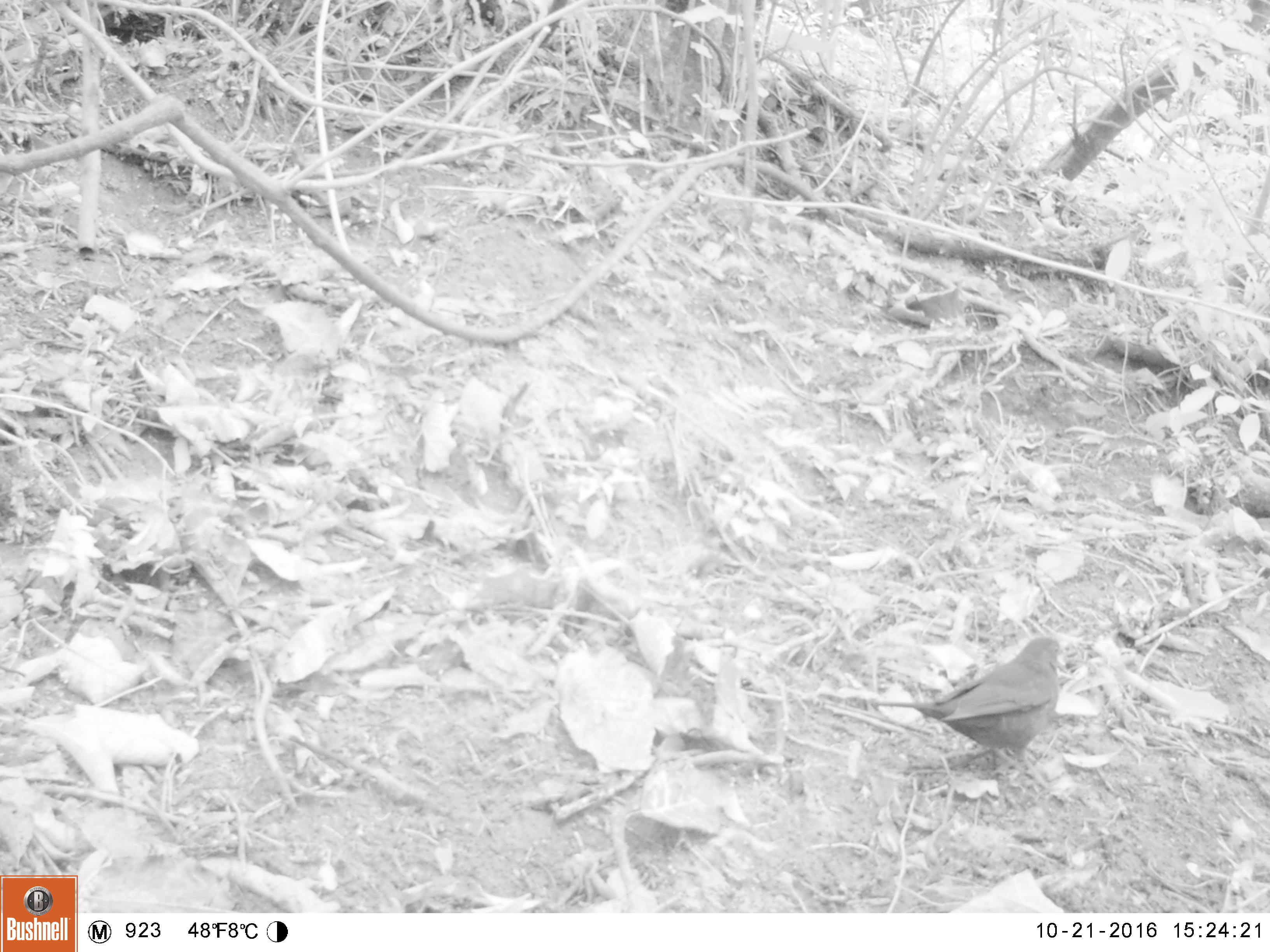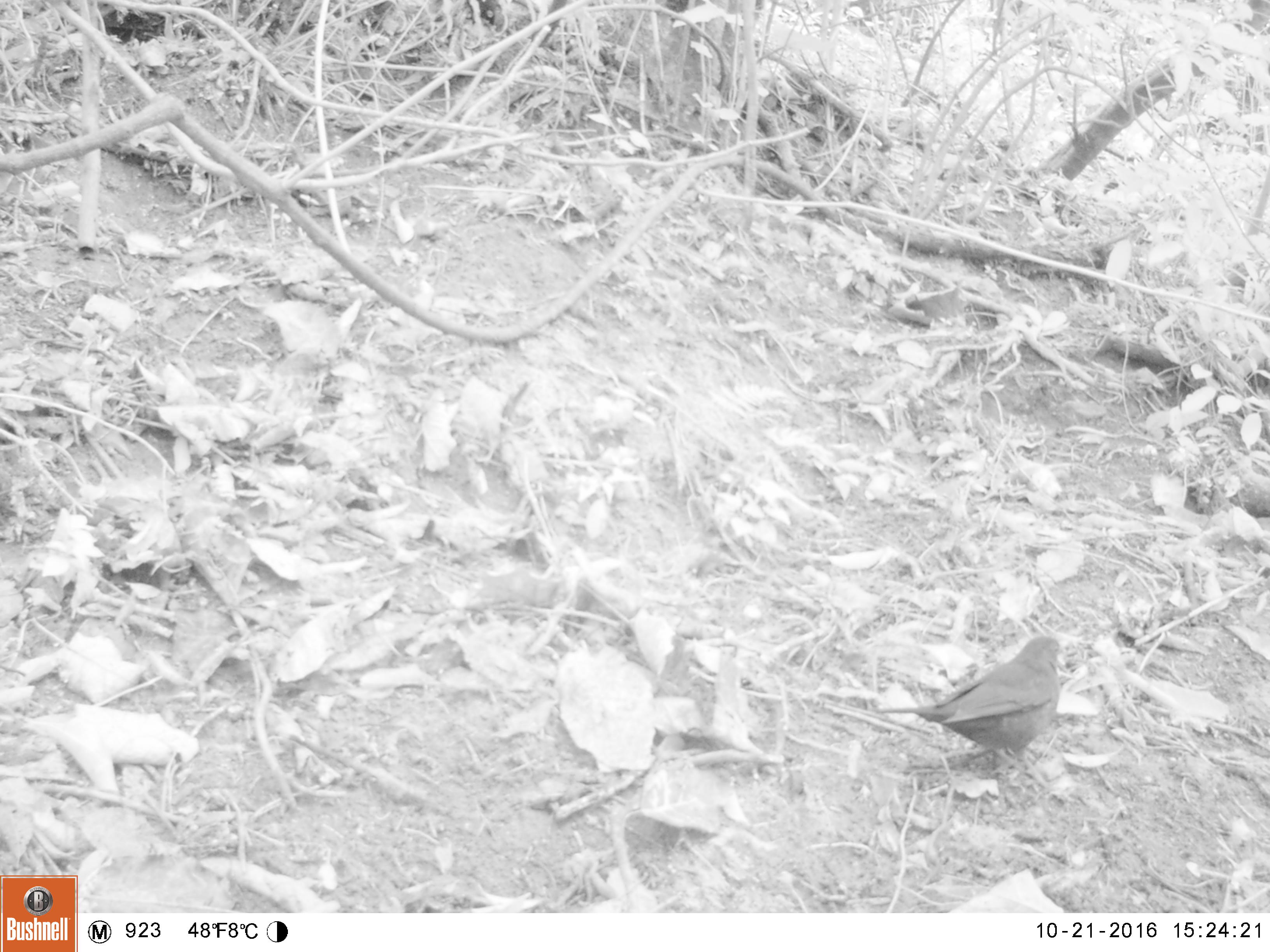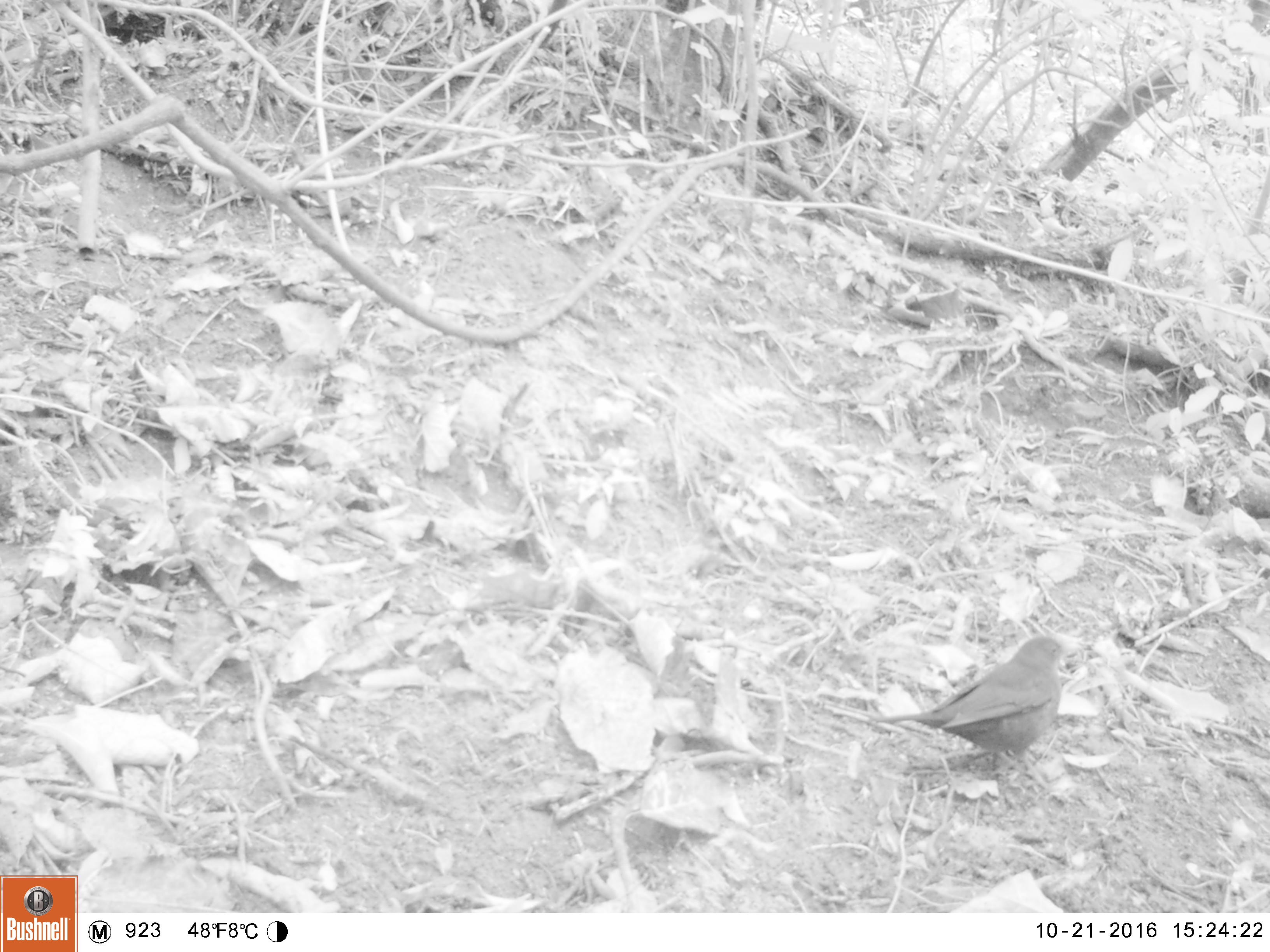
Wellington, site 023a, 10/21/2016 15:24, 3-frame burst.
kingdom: Animalia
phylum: Chordata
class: Aves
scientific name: Aves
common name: bird